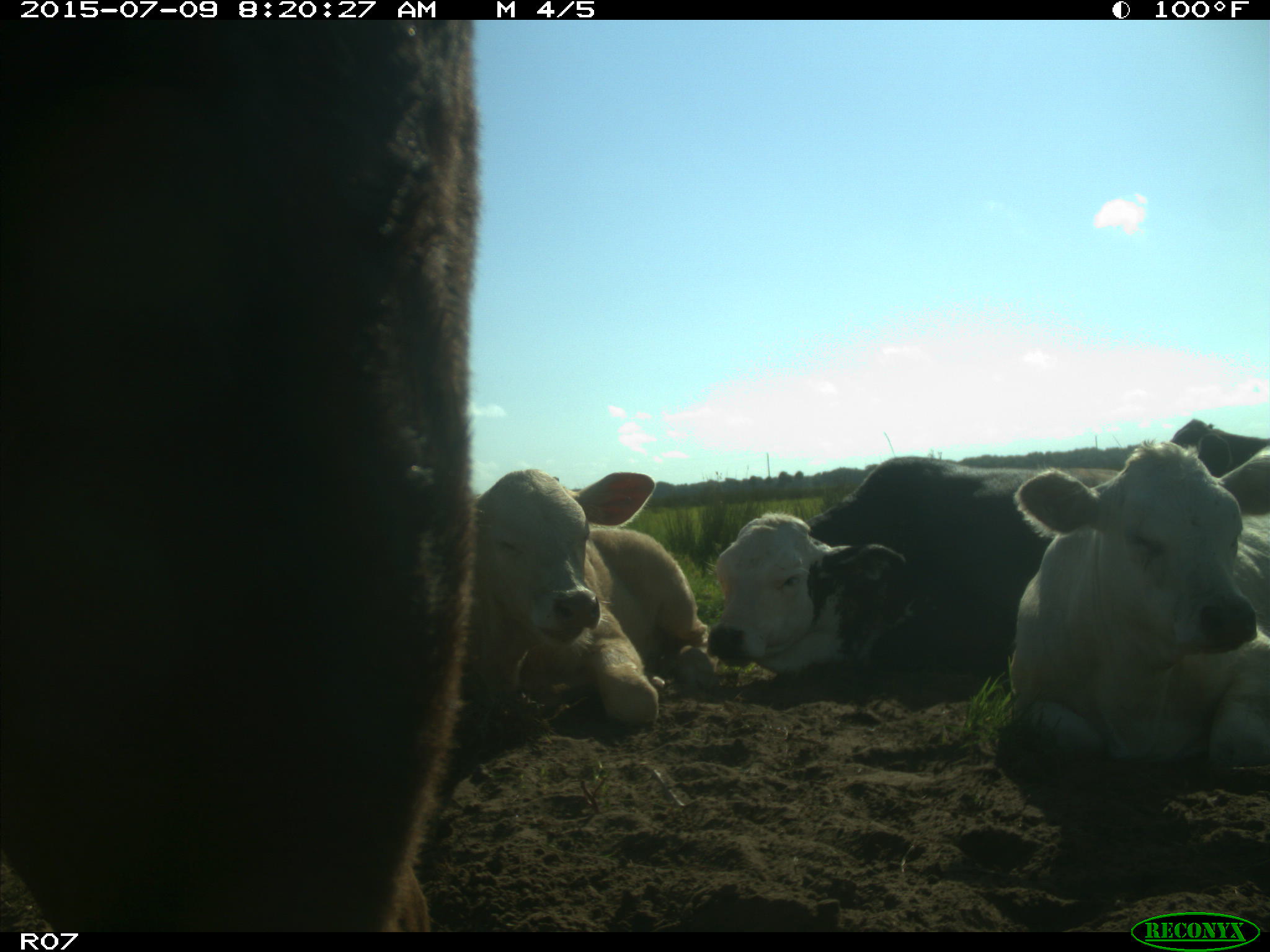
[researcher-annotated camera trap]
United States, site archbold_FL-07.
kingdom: Animalia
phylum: Chordata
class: Mammalia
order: Artiodactyla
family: Bovidae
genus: Bos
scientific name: Bos taurus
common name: domestic cow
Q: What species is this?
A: Bos taurus (domestic cow).